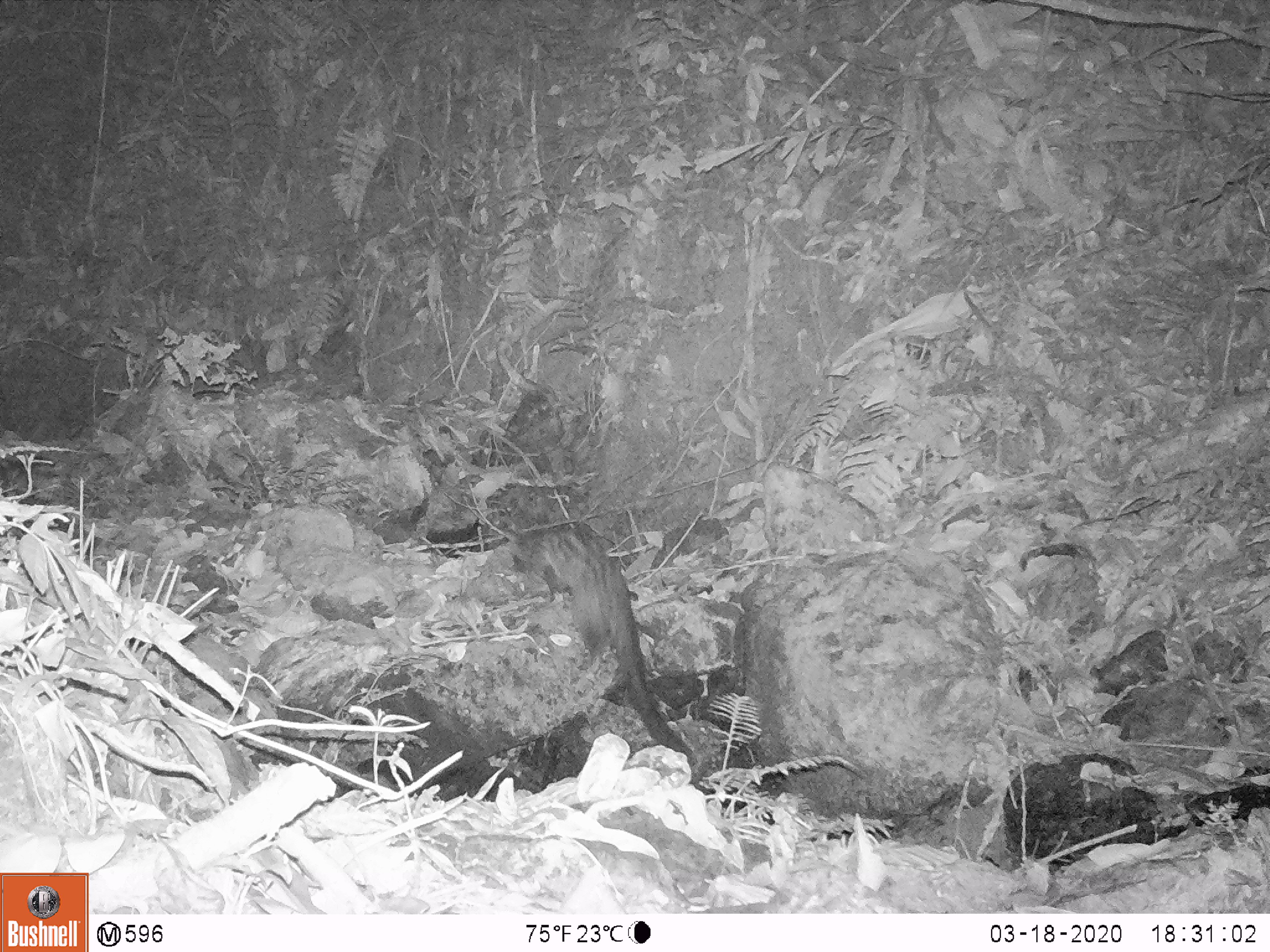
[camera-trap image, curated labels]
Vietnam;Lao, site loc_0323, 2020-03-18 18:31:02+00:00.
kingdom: Animalia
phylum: Chordata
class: Mammalia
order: Carnivora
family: Viverridae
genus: Paradoxurus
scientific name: Paradoxurus hermaphroditus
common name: common palm civet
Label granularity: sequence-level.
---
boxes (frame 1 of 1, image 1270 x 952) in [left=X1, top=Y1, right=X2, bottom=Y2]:
common palm civet: [left=503, top=520, right=701, bottom=769]